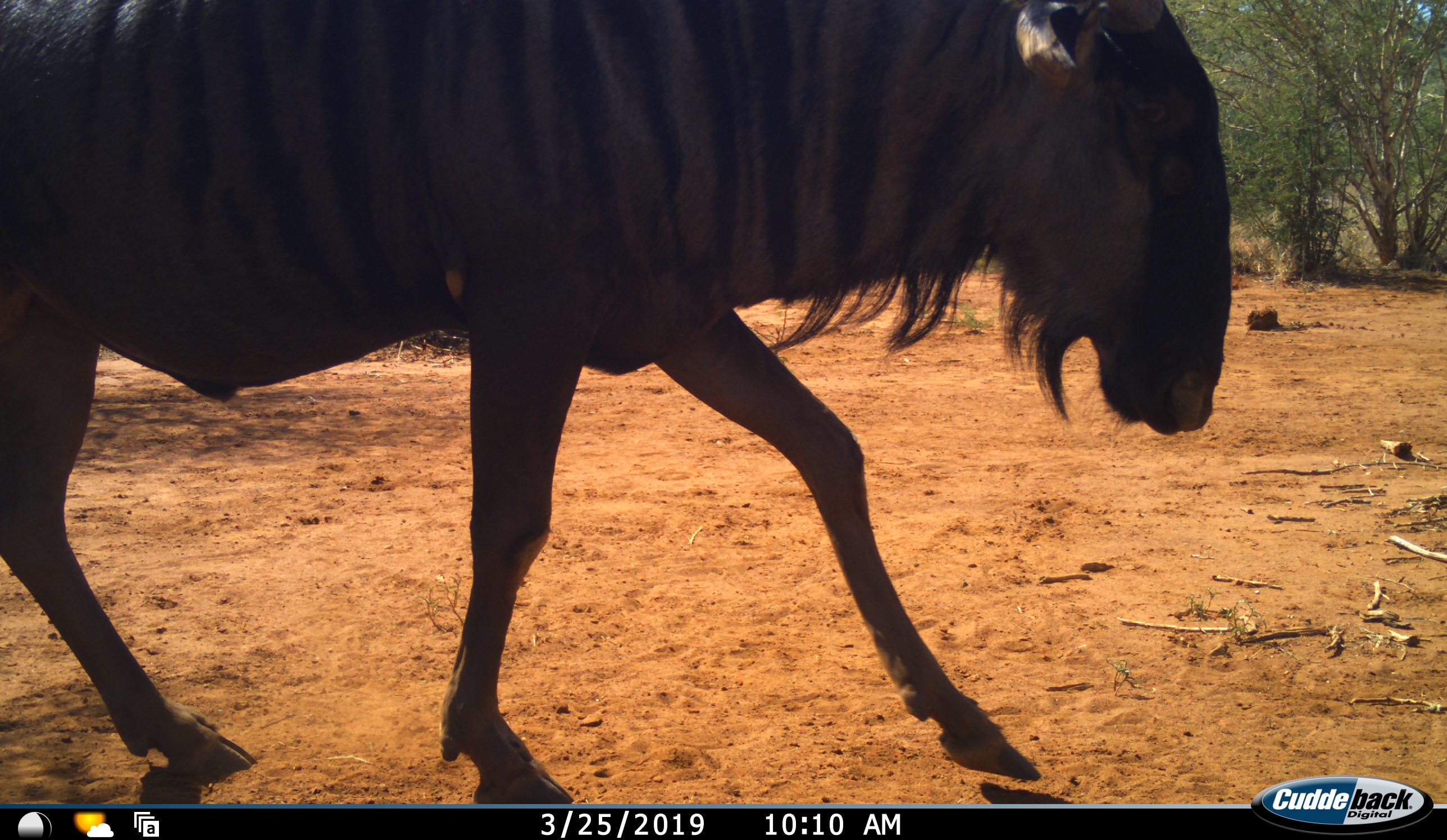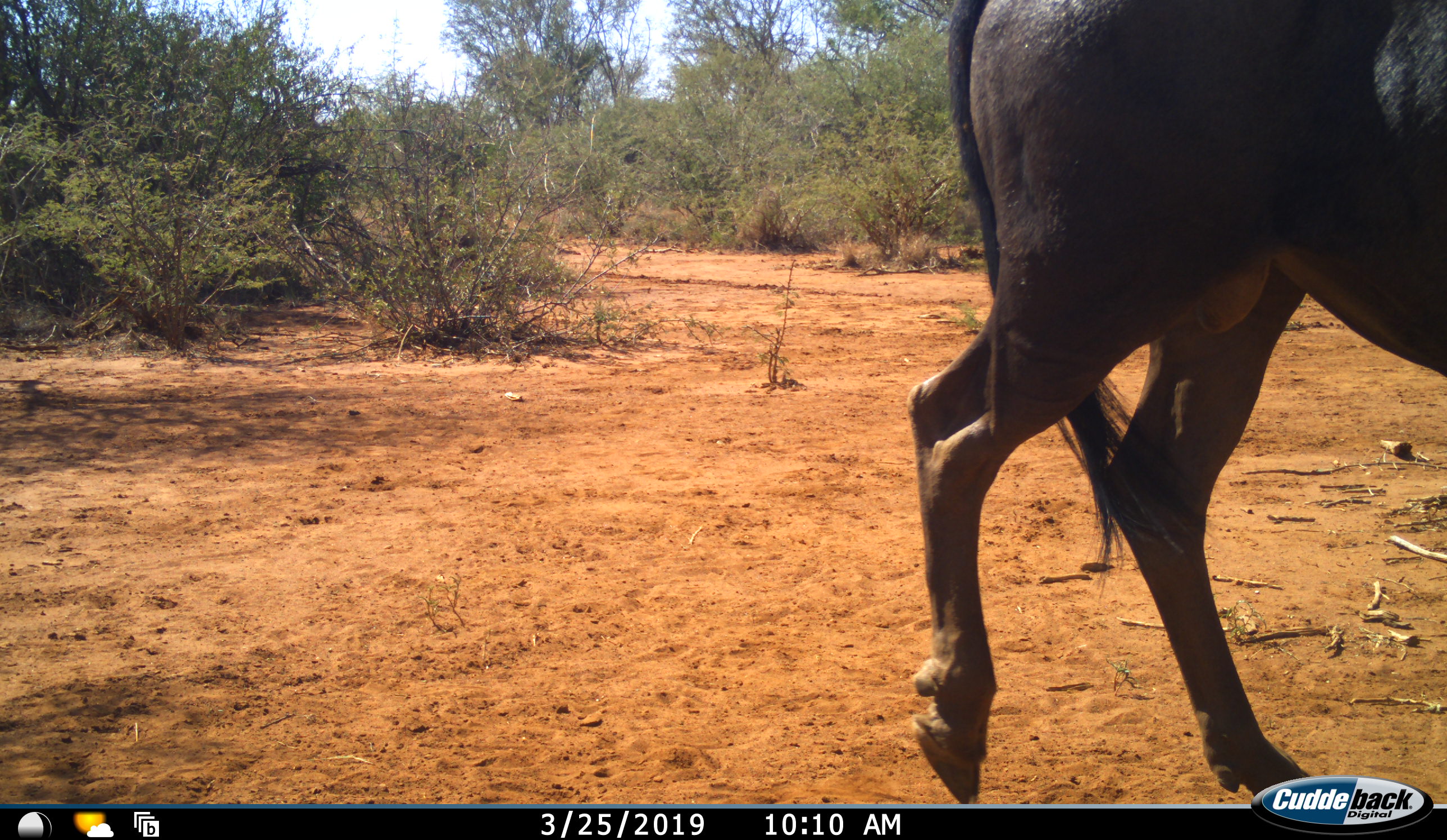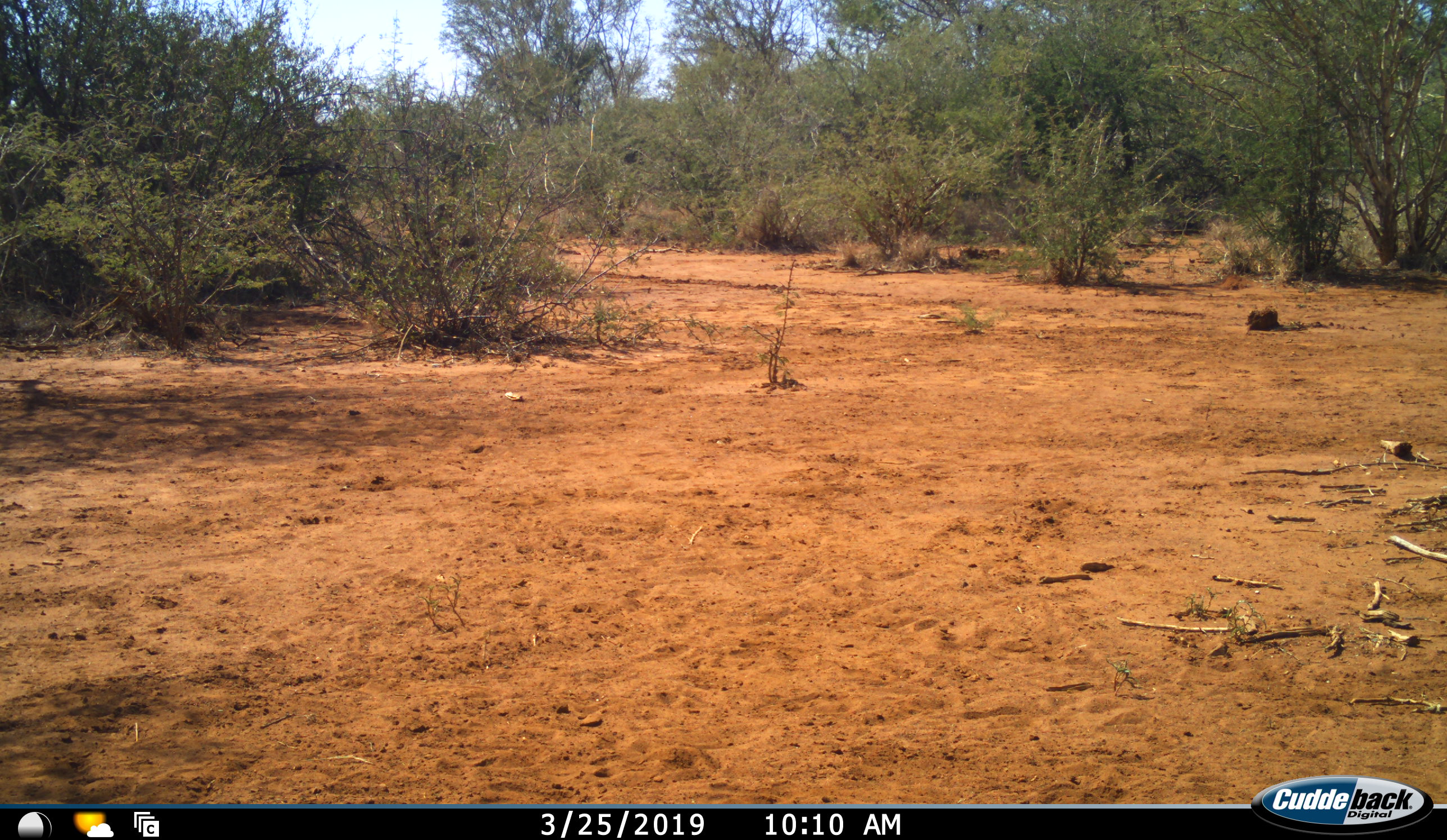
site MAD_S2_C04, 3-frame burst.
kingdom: Animalia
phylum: Chordata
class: Mammalia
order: Artiodactyla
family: Bovidae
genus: Connochaetes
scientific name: Connochaetes taurinus taurinus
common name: blue wildebeest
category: wildebeestblue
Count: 1.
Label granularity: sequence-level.